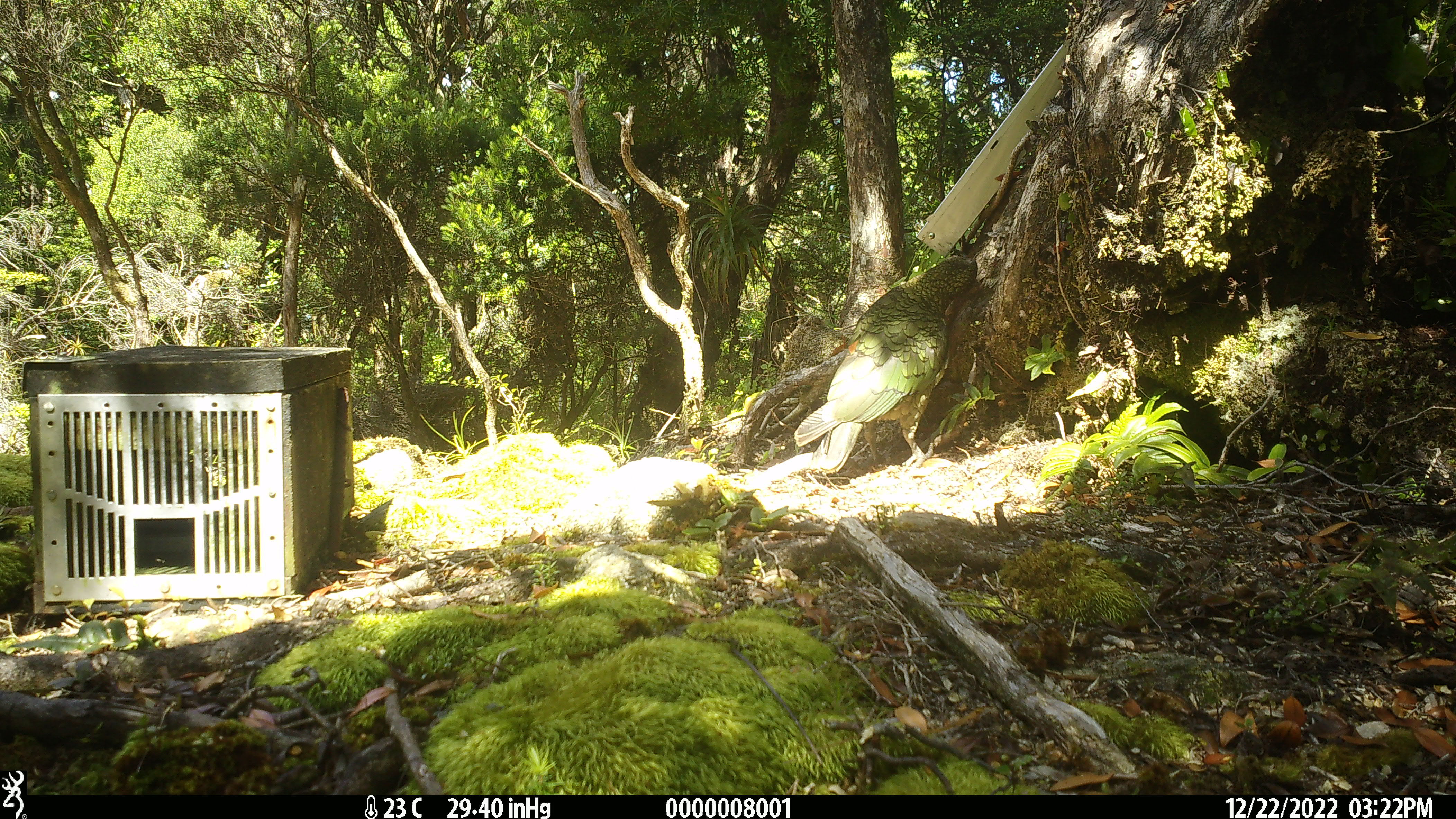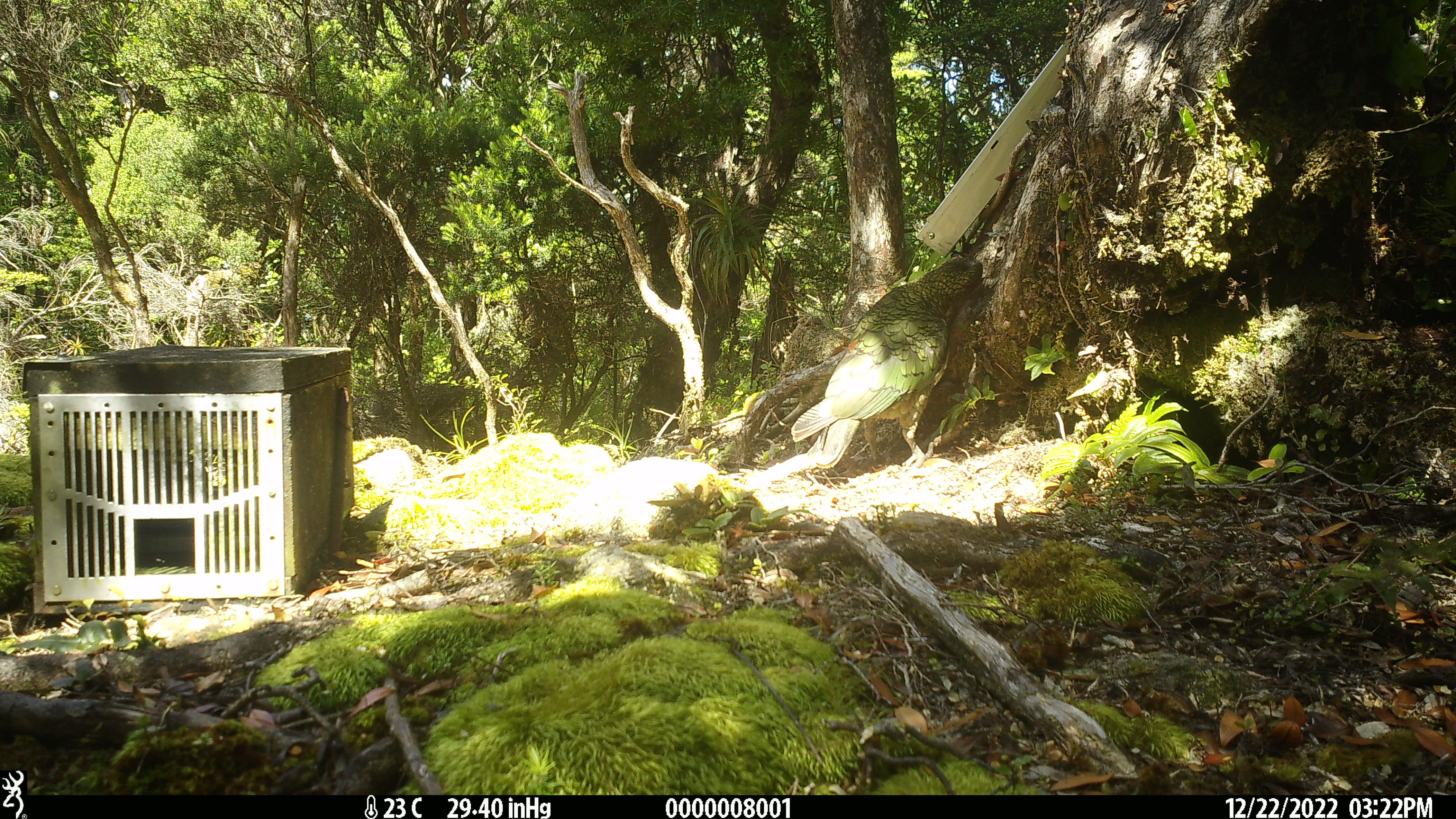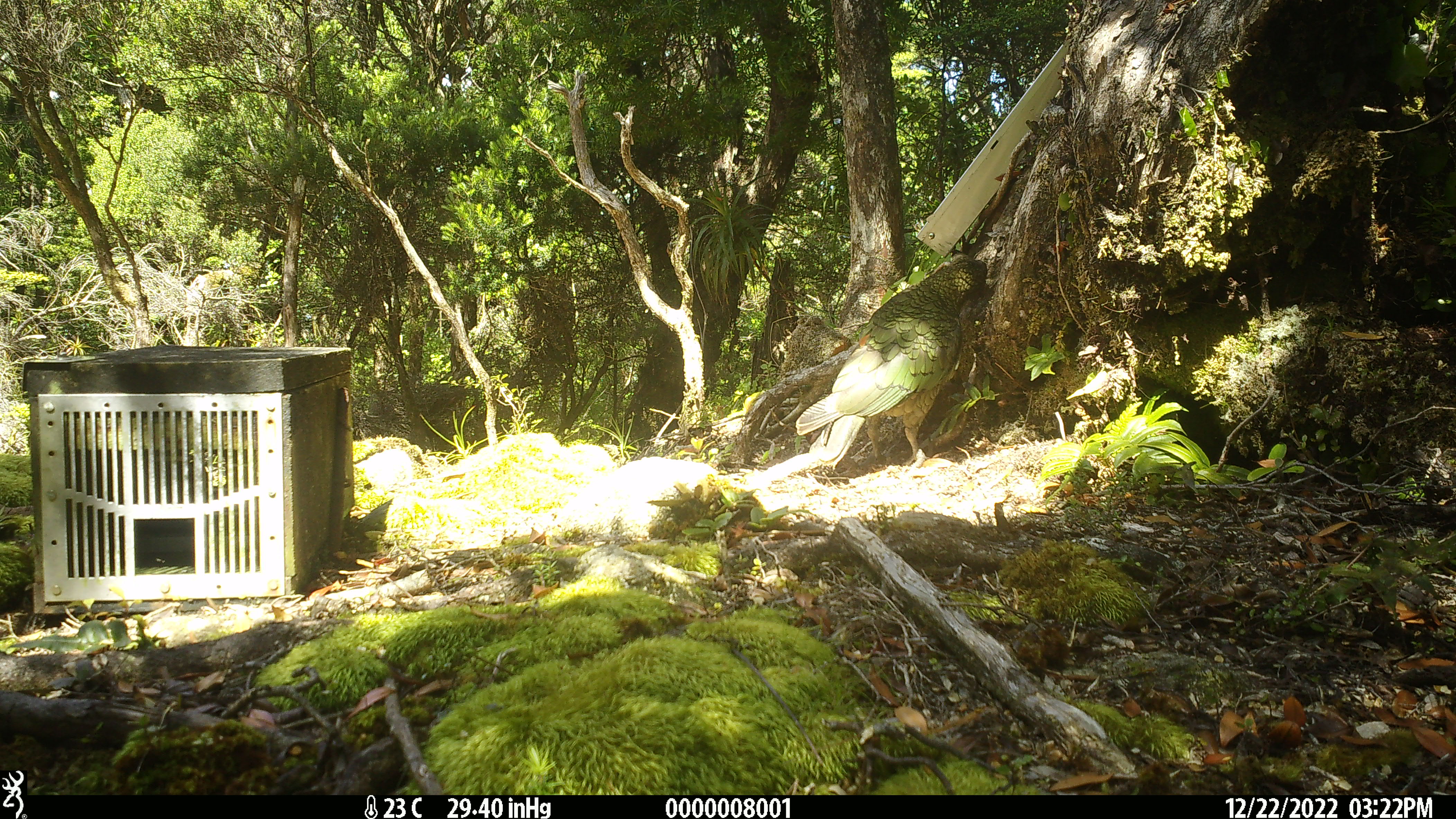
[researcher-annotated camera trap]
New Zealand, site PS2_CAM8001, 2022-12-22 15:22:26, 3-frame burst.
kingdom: Animalia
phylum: Chordata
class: Aves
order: Psittaciformes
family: Strigopidae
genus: Nestor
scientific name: Nestor notabilis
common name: kea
Kea (Nestor notabilis).